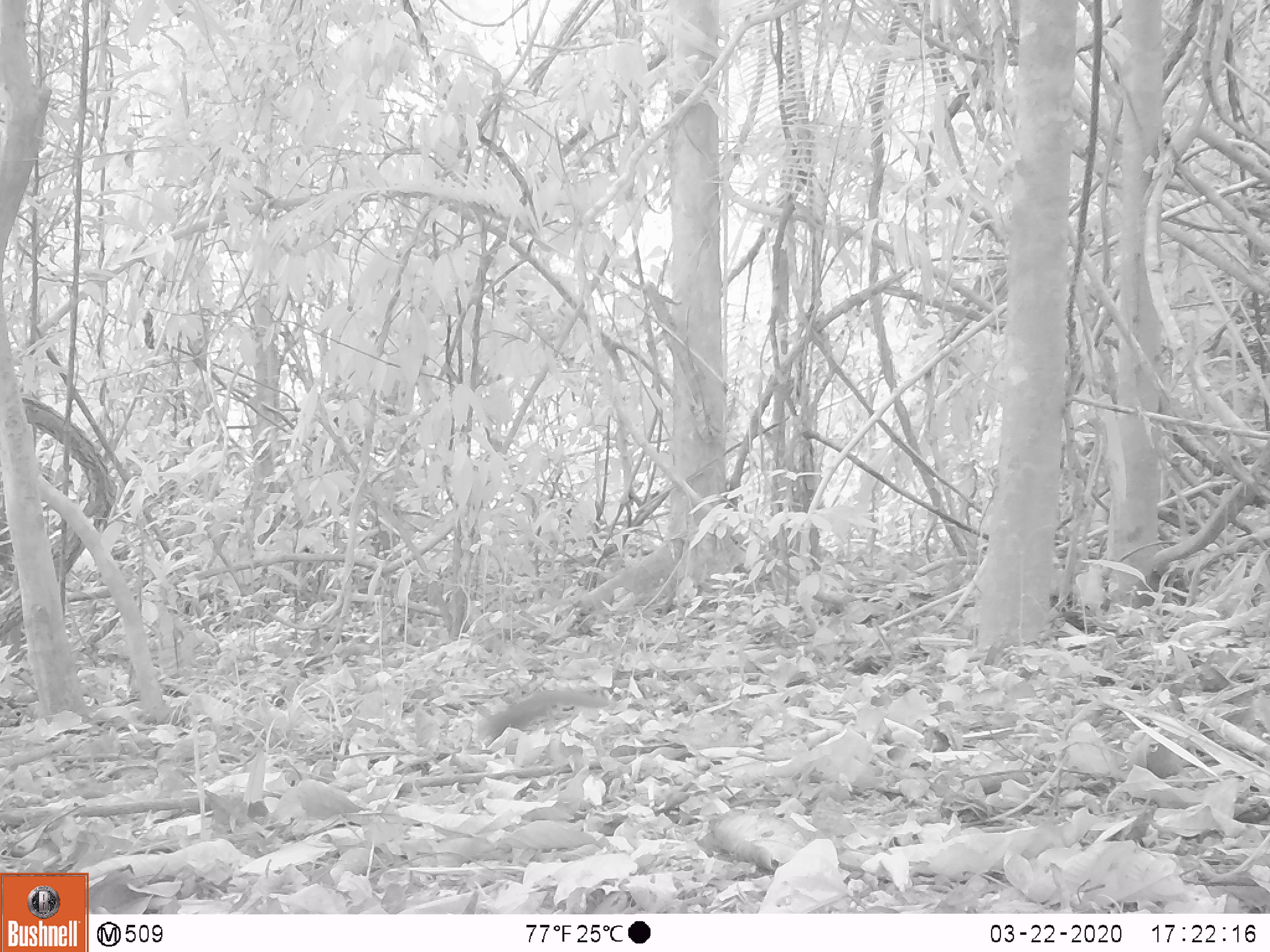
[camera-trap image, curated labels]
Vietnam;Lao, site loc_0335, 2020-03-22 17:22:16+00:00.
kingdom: Animalia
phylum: Chordata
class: Mammalia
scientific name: Mammalia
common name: mammal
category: unidentified small mammal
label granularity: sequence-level